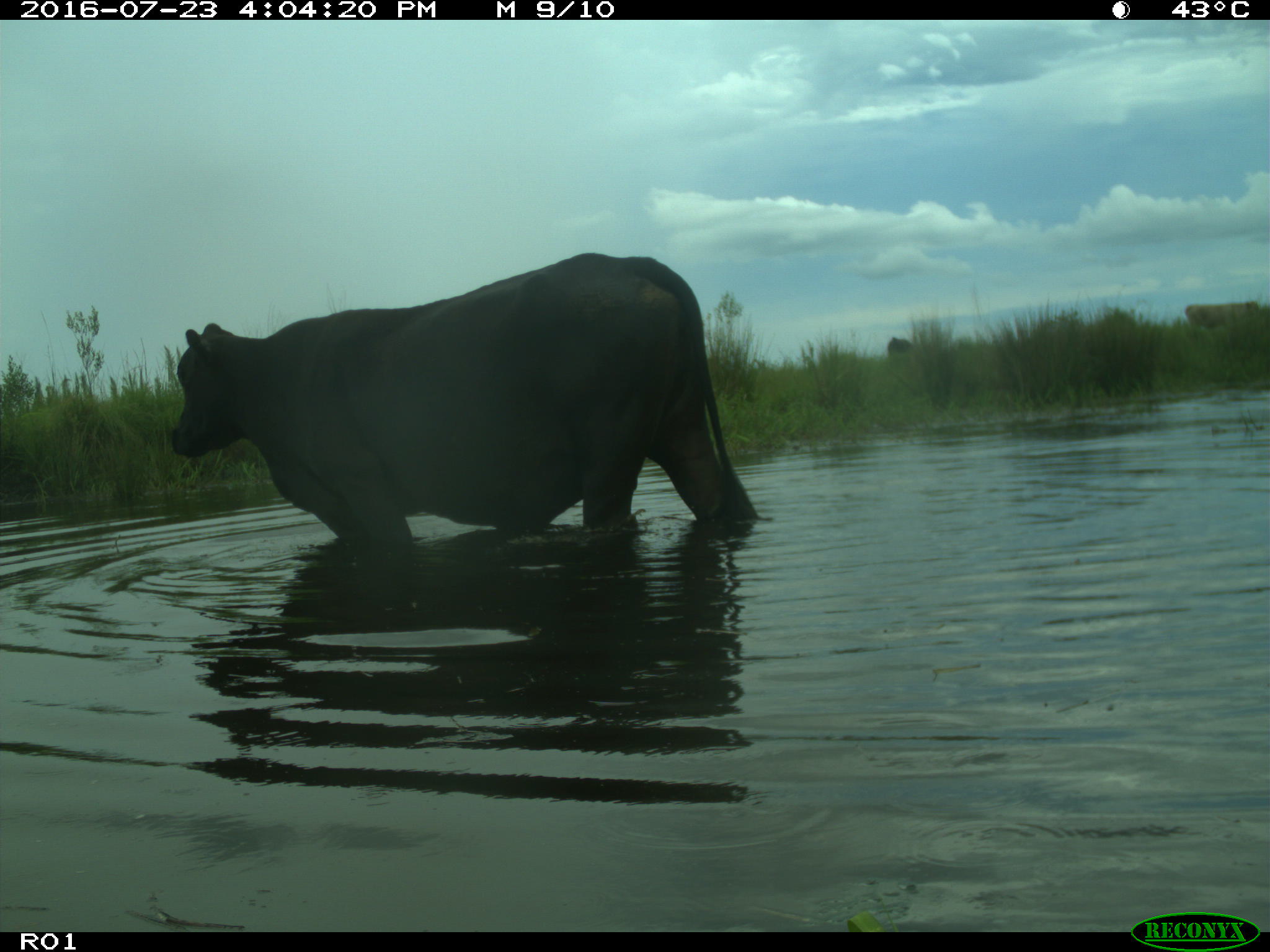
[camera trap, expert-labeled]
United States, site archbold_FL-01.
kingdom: Animalia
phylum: Chordata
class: Mammalia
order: Artiodactyla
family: Bovidae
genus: Bos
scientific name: Bos taurus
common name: domestic cow